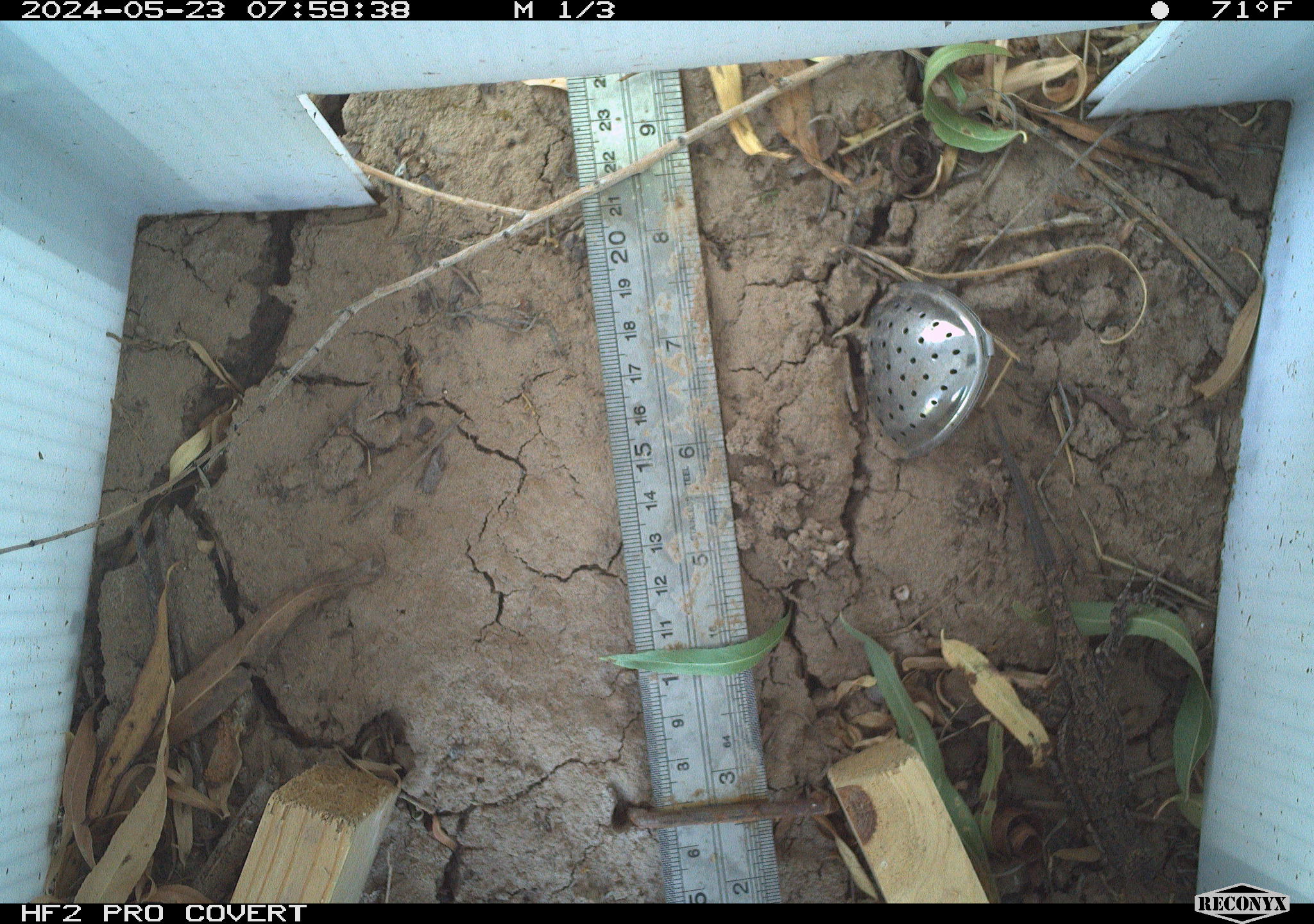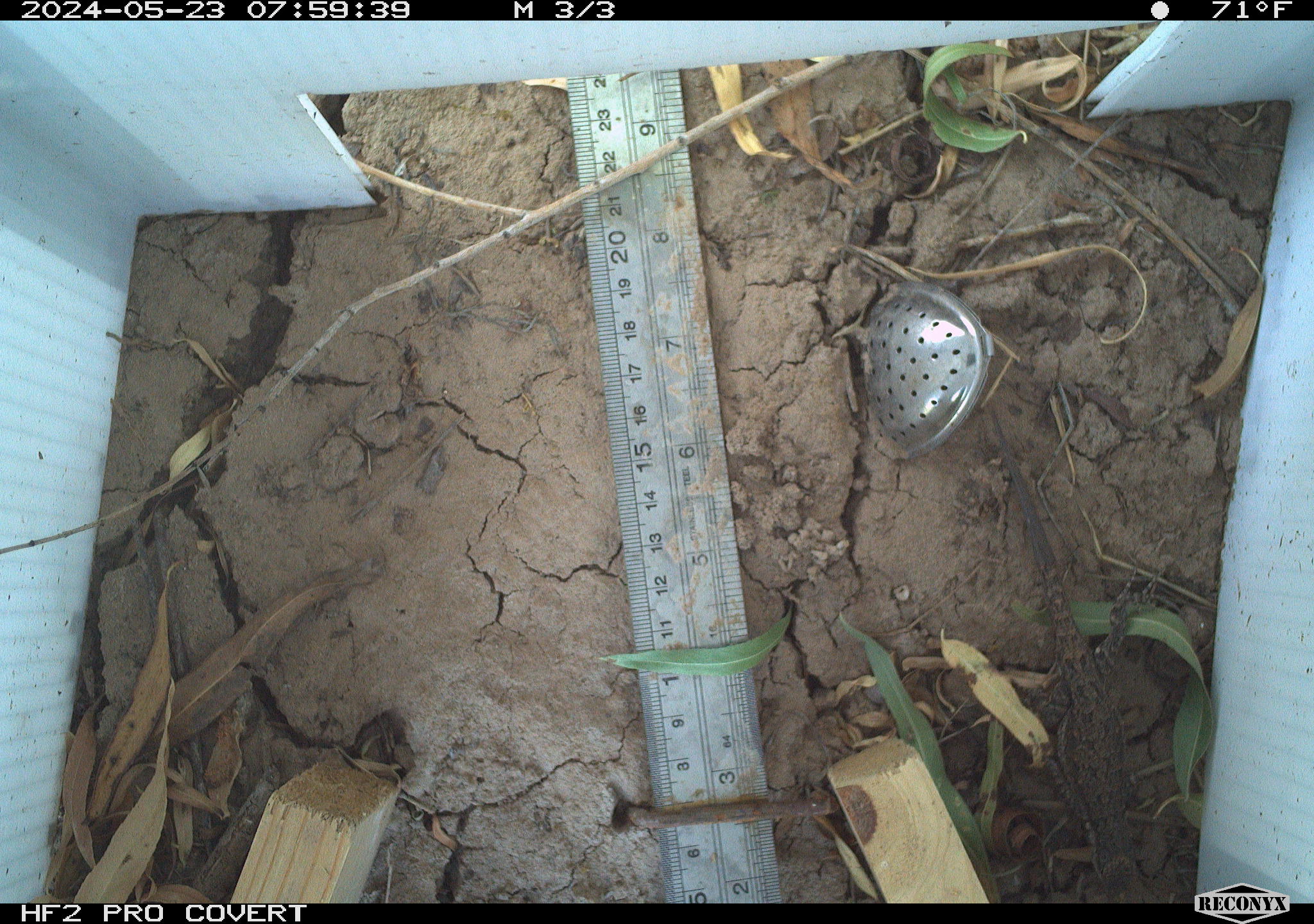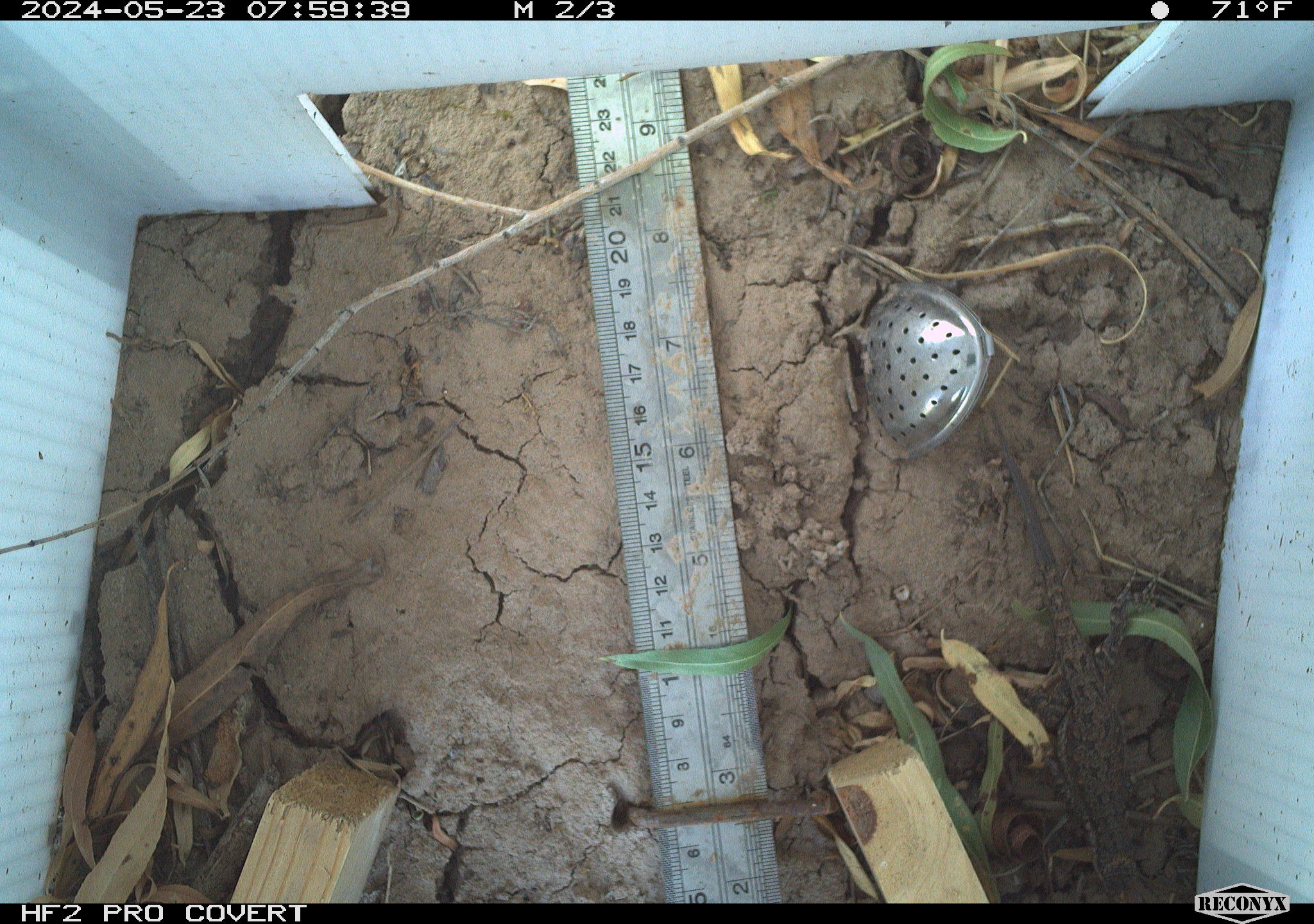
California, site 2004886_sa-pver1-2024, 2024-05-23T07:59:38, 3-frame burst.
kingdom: Animalia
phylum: Chordata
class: Reptilia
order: Squamata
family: Phrynosomatidae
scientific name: Phrynosomatidae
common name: phrynosomatid lizards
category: phrynosomatidae family